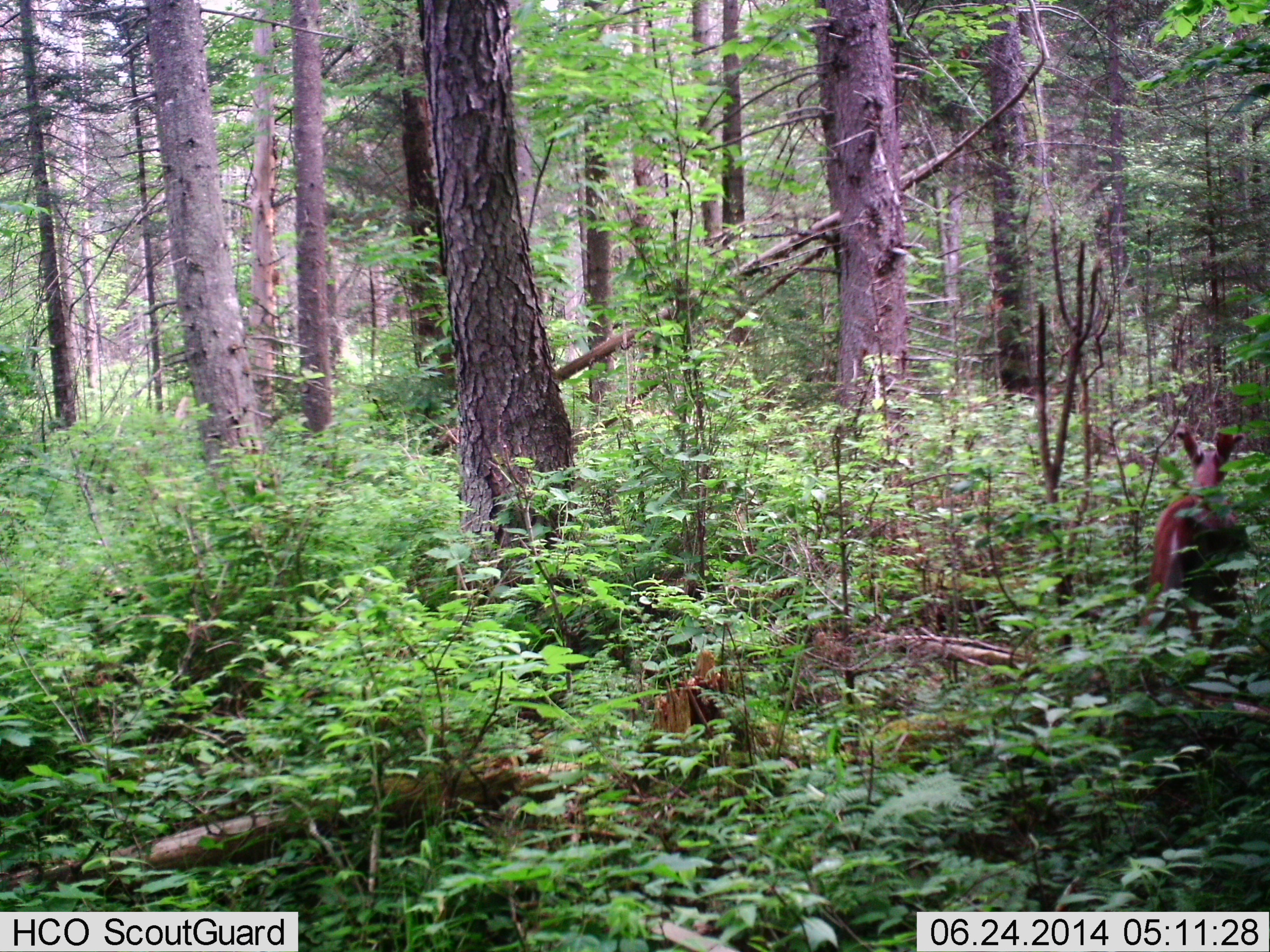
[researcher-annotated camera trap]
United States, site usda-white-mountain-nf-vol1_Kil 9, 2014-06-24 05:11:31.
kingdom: Animalia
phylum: Chordata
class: Mammalia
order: Artiodactyla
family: Cervidae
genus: Odocoileus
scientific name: Odocoileus virginianus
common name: white-tailed deer